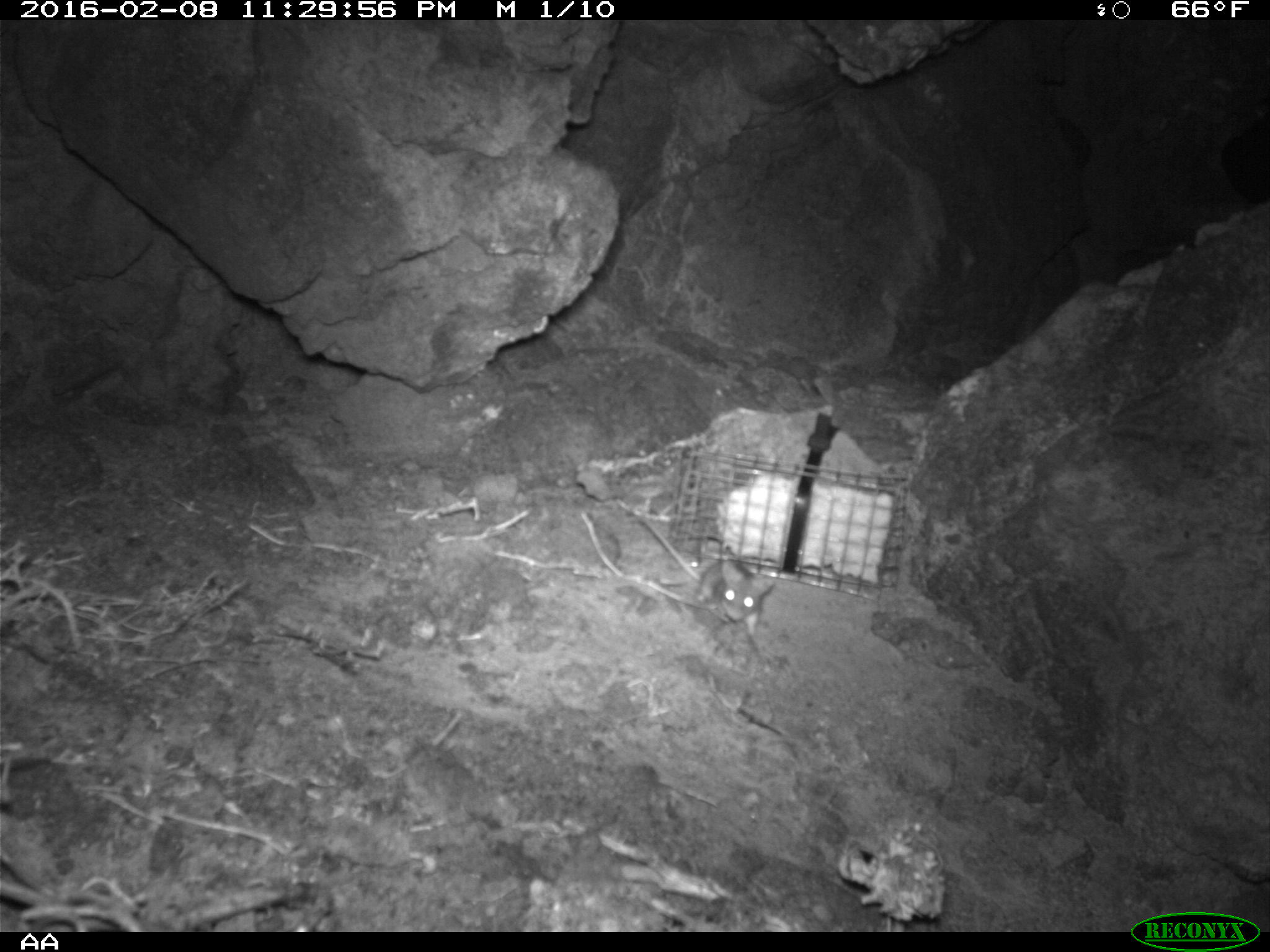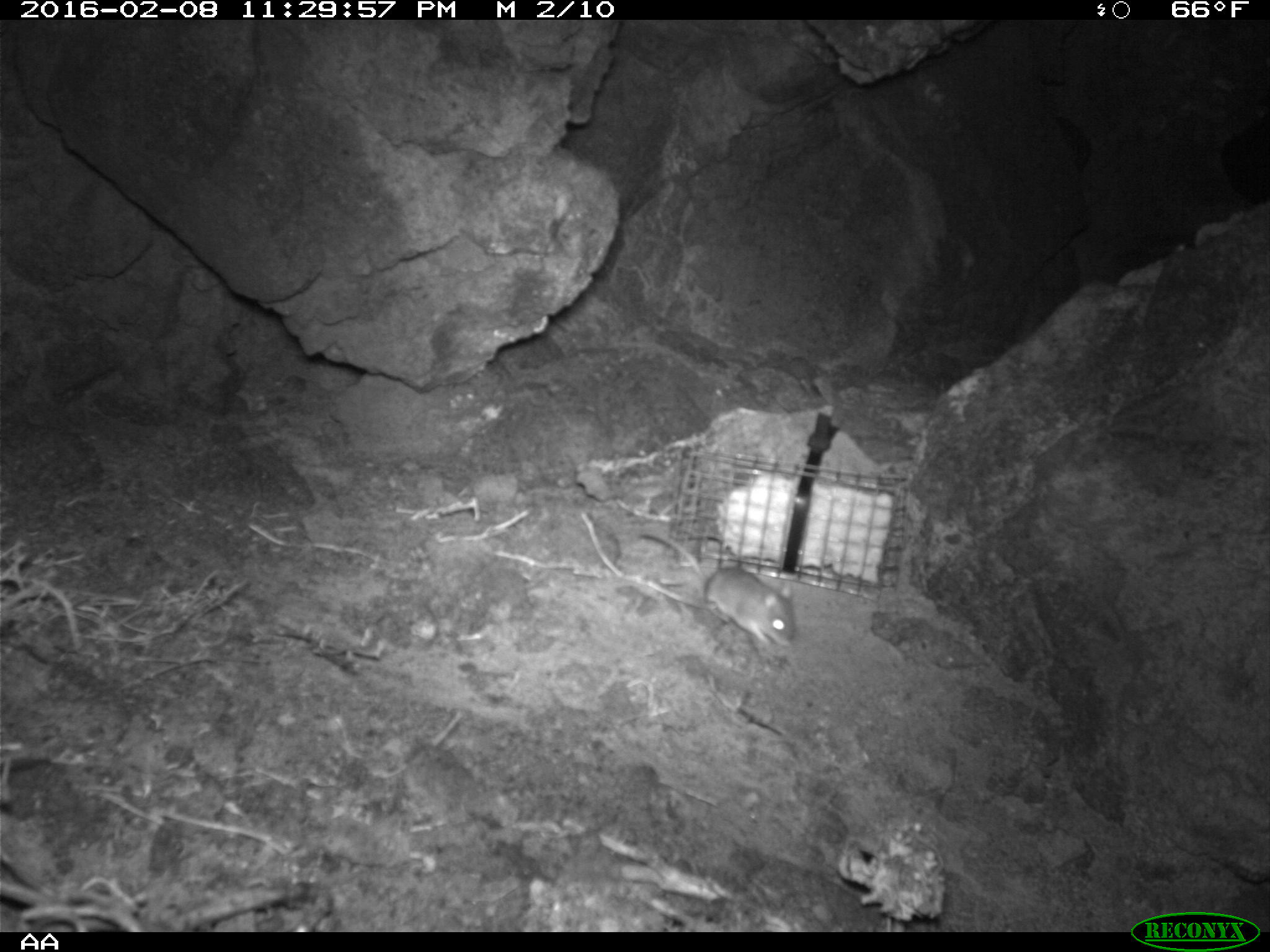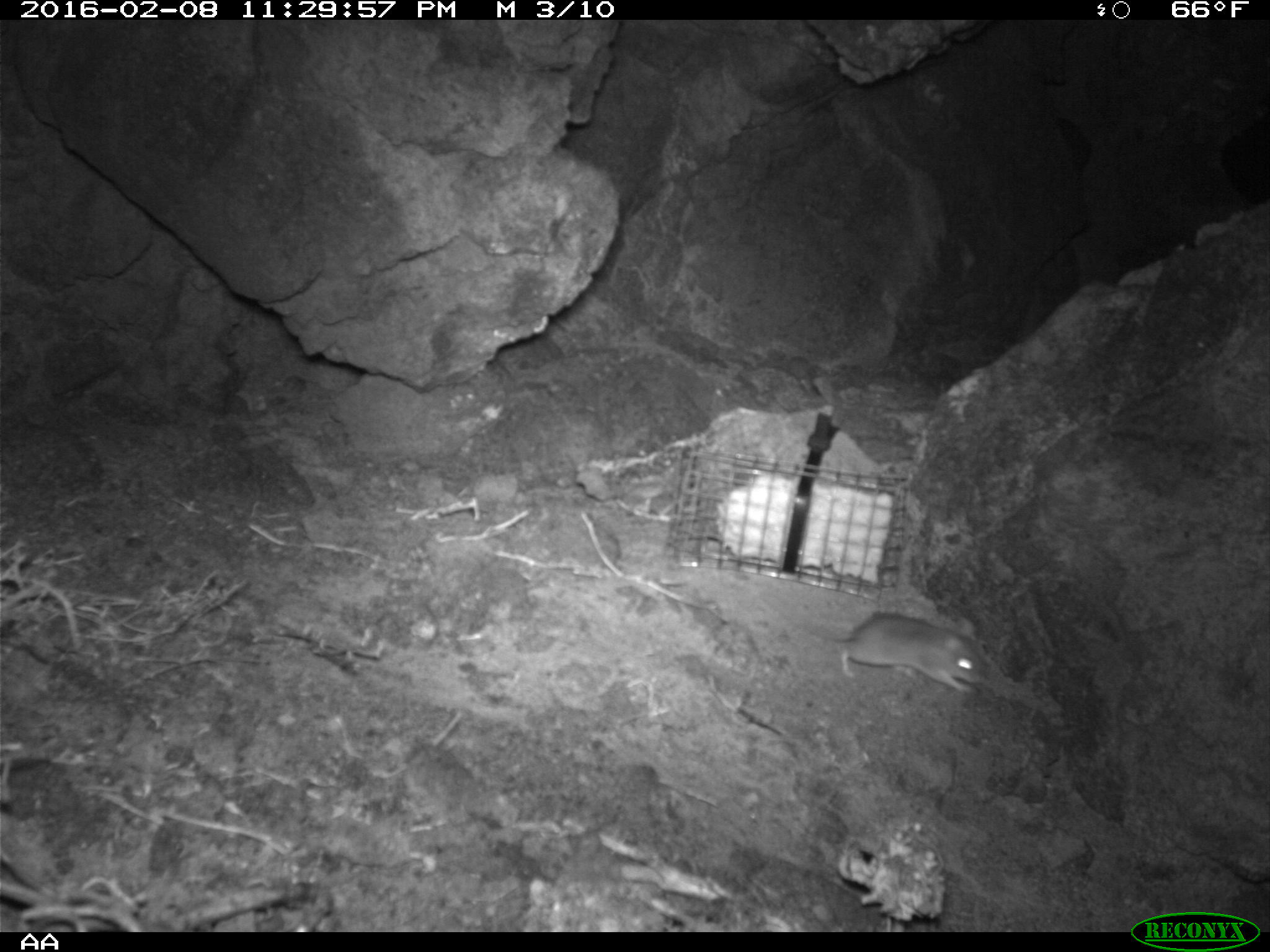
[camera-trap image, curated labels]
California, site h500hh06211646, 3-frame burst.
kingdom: Animalia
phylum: Chordata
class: Mammalia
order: Rodentia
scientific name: Rodentia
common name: rodent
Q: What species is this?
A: Rodent (Rodentia).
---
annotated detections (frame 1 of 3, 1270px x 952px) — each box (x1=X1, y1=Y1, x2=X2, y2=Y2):
rodent: (x1=634, y1=516, x2=779, y2=650)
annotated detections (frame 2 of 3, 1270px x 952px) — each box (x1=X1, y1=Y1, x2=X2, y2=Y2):
rodent: (x1=639, y1=531, x2=794, y2=646)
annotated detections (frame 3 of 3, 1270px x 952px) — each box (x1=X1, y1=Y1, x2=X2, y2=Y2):
rodent: (x1=762, y1=596, x2=984, y2=690)